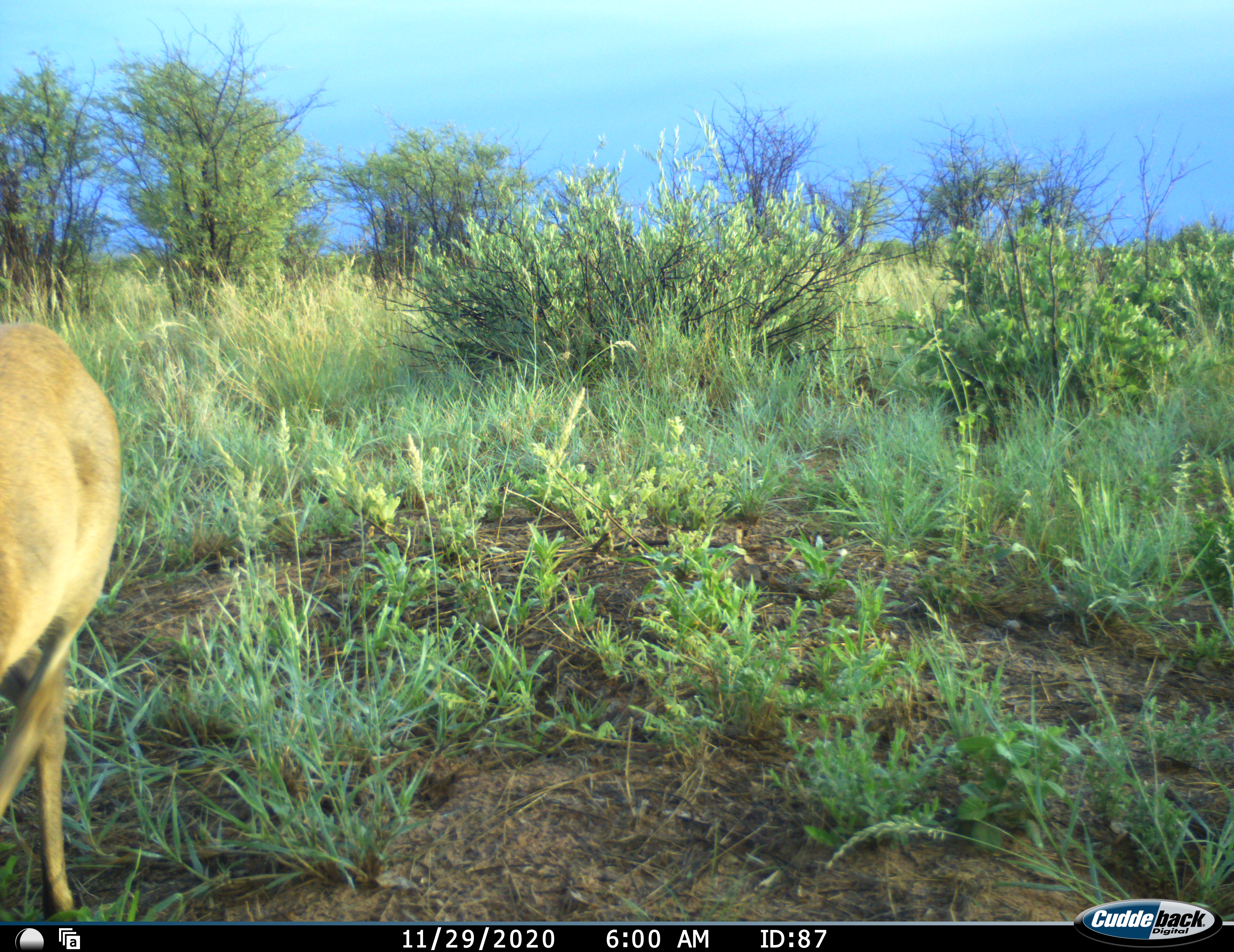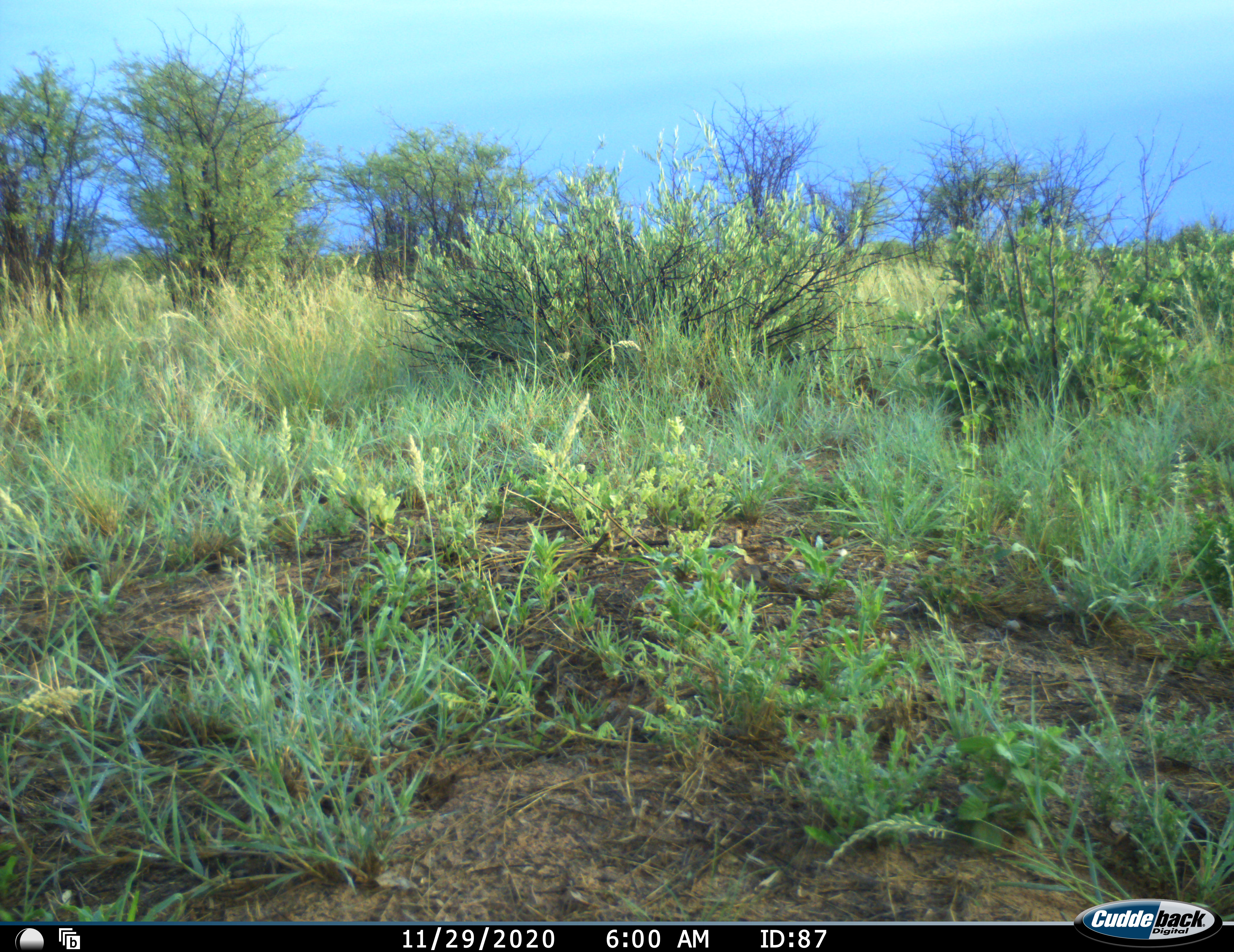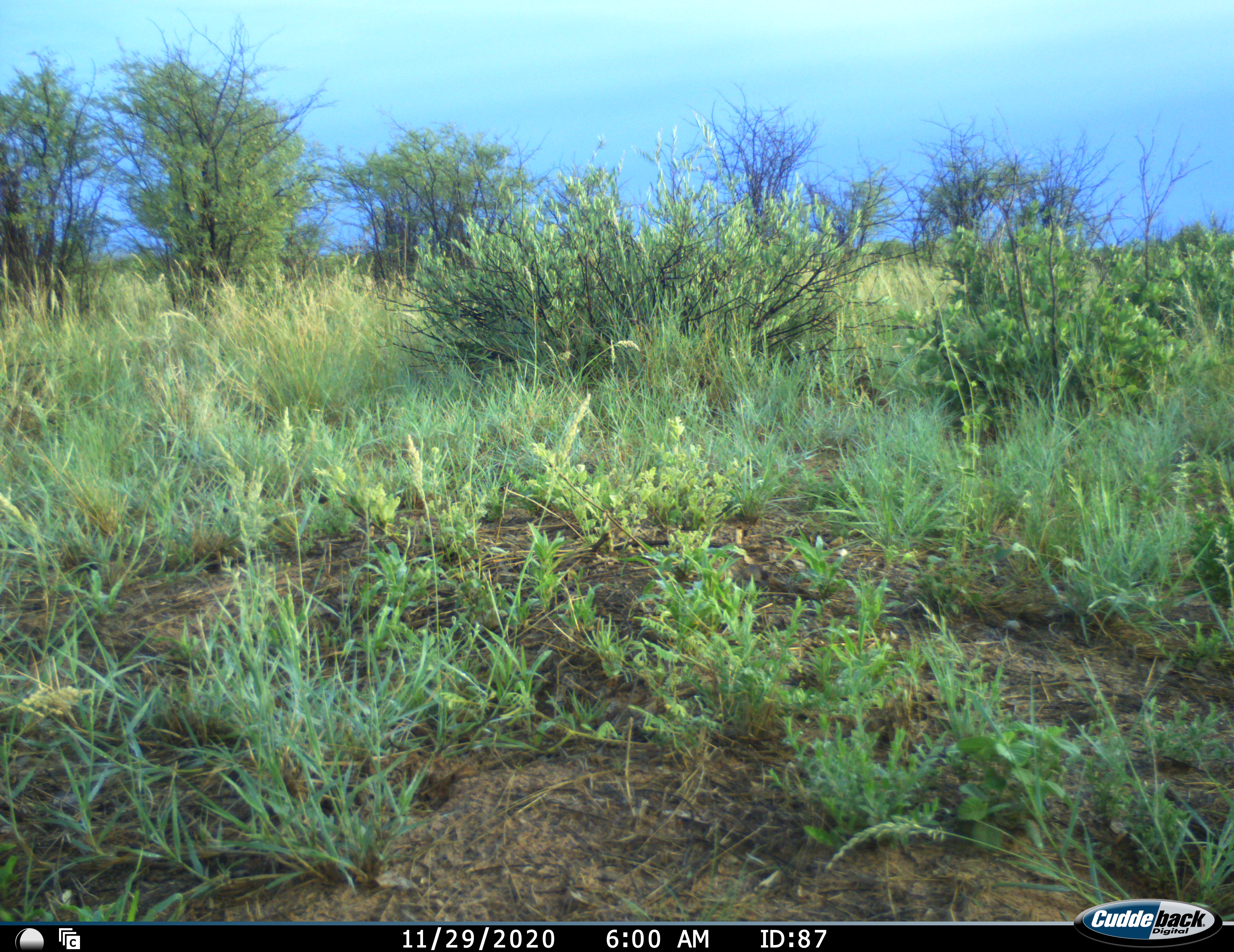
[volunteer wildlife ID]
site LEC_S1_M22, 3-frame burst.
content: unidentified animal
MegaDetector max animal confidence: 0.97